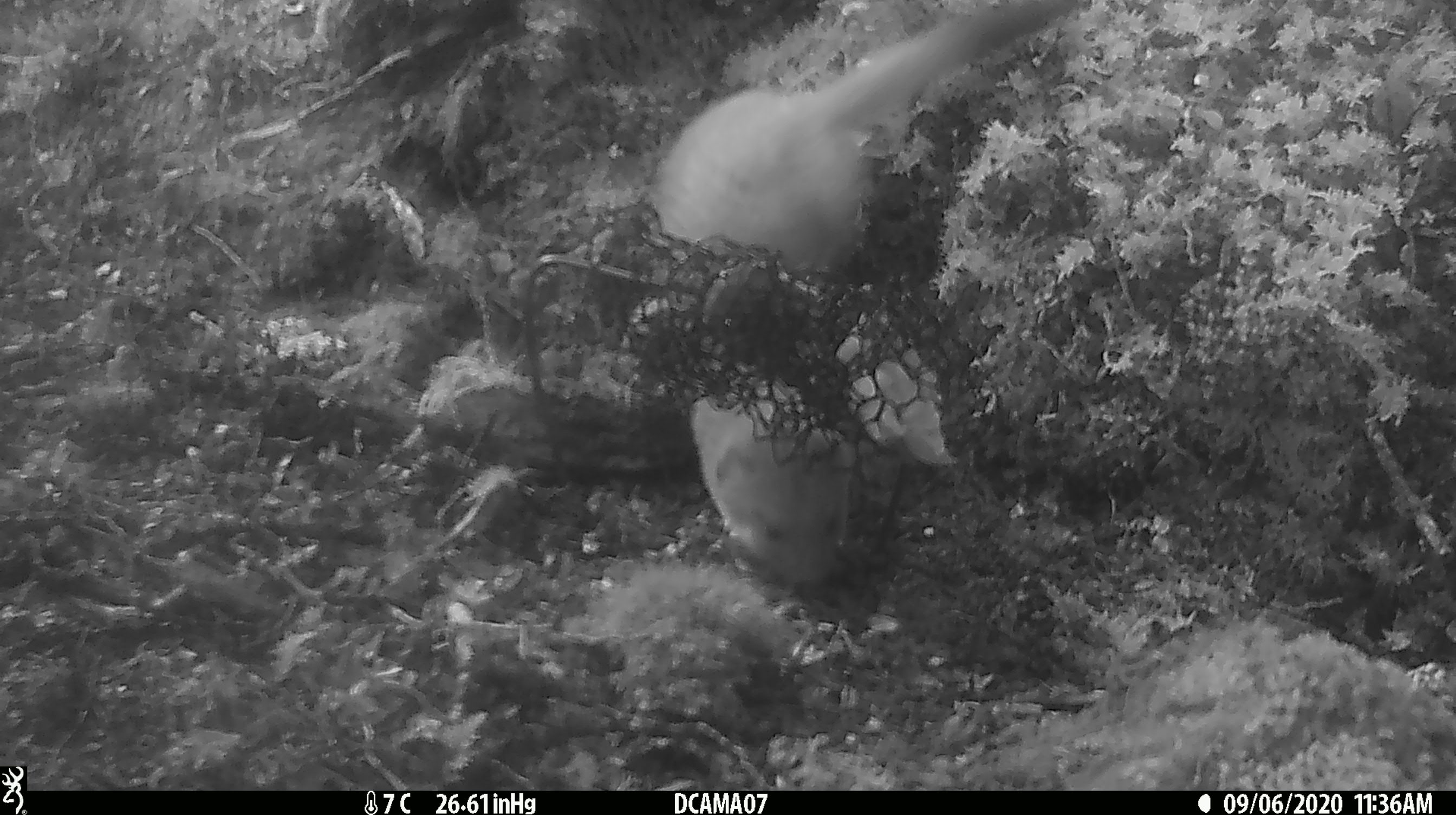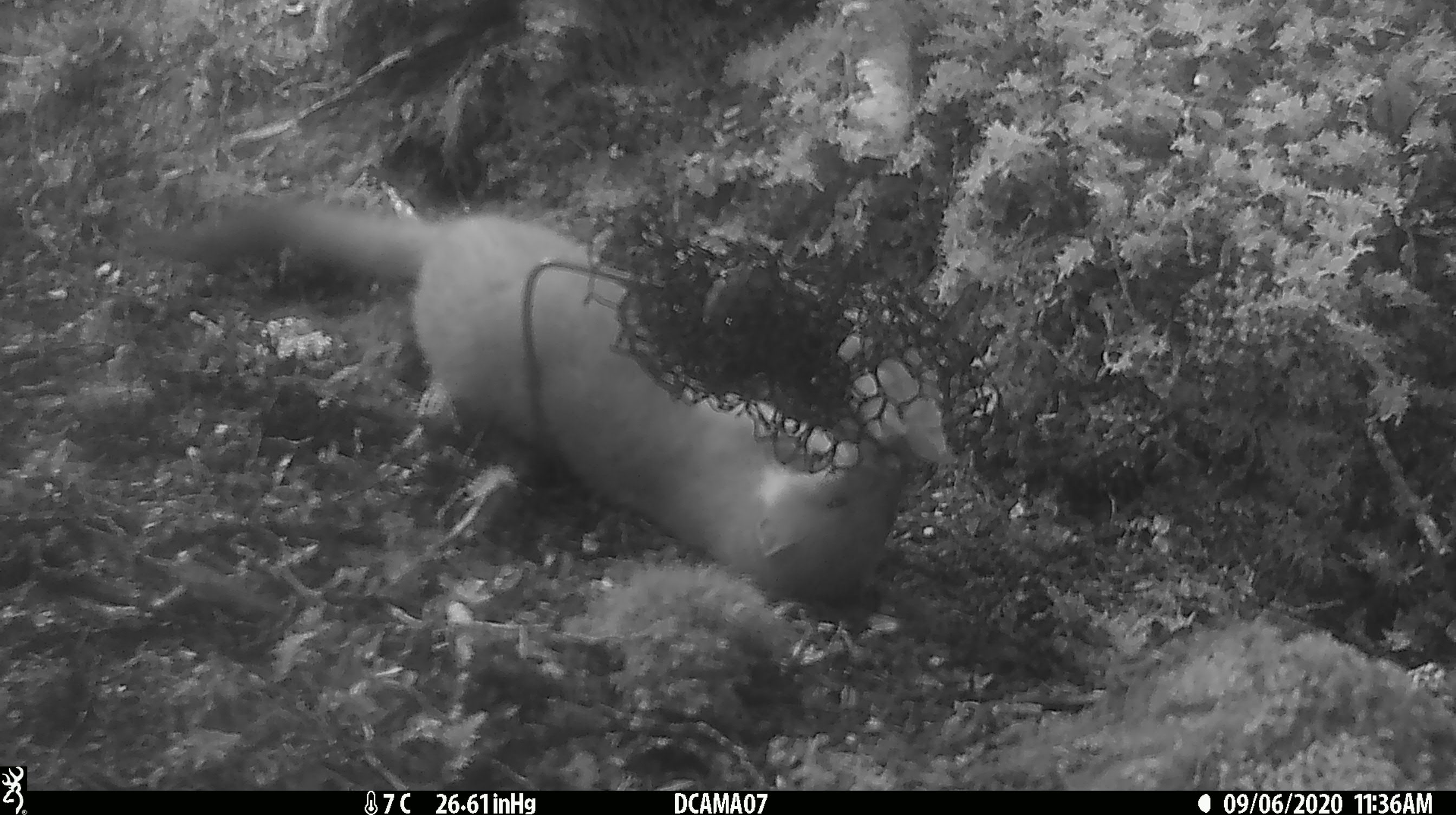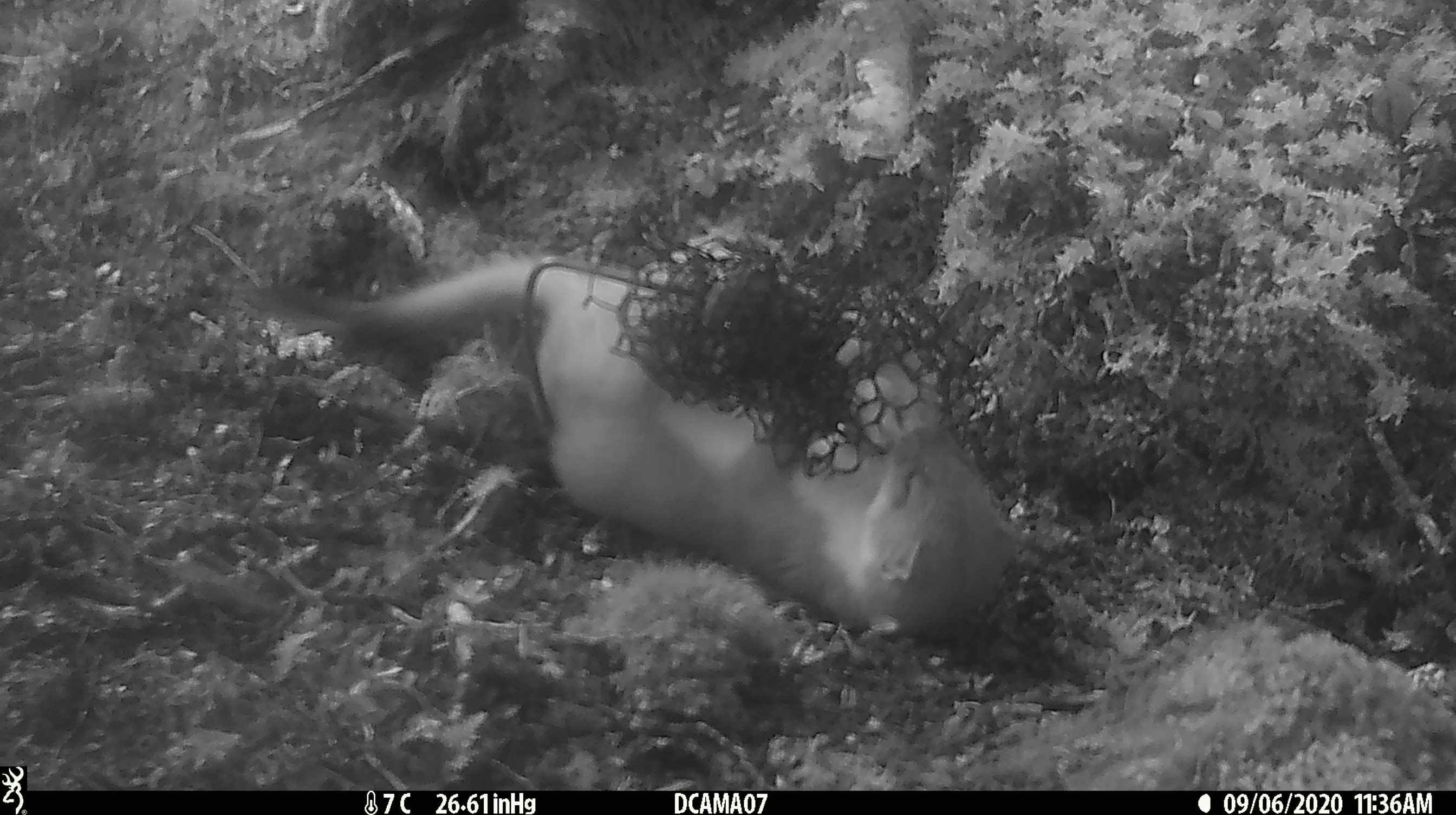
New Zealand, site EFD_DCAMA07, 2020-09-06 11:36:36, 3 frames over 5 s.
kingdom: Animalia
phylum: Chordata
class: Mammalia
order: Carnivora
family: Mustelidae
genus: Mustela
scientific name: Mustela erminea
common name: stoat